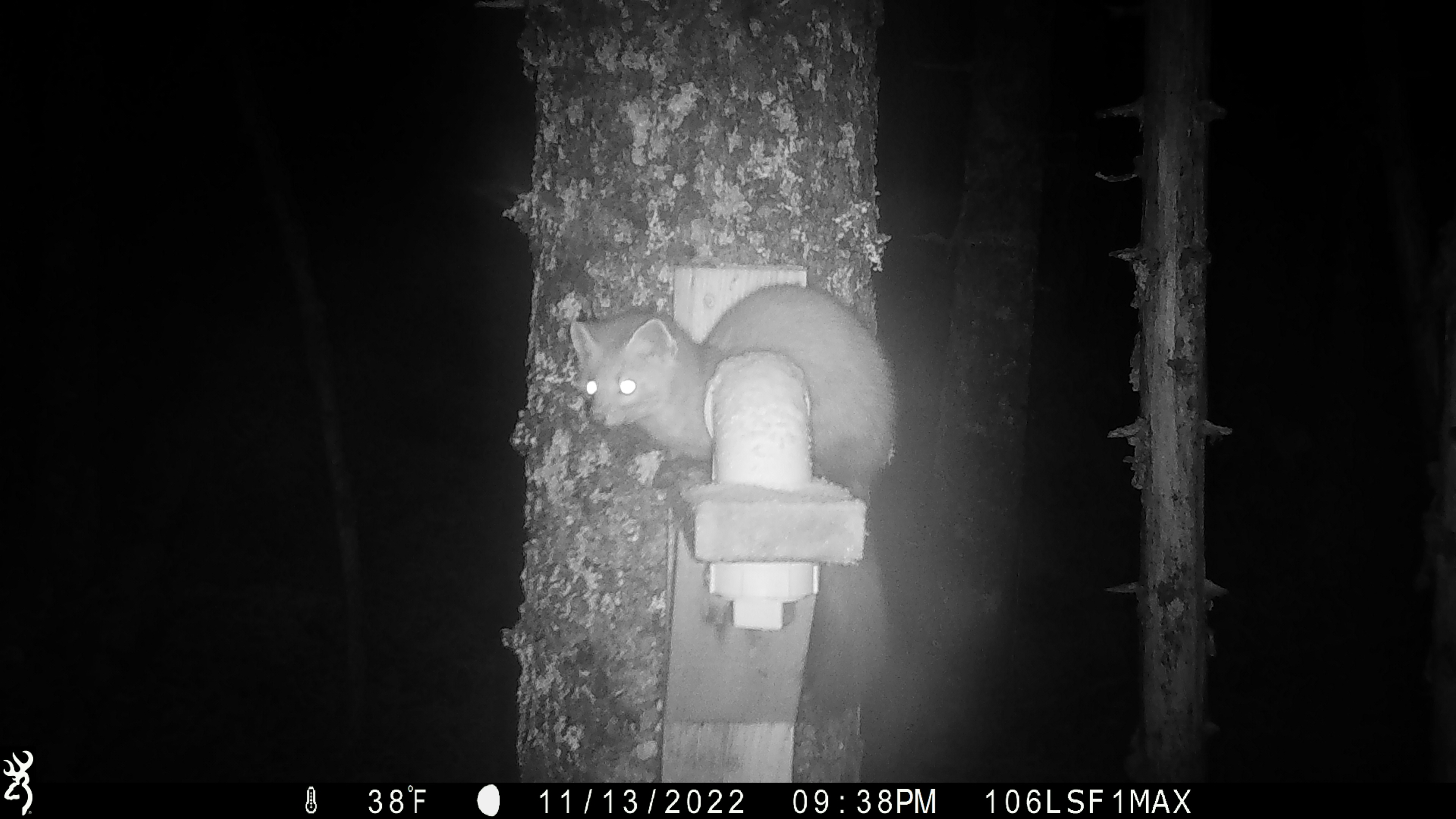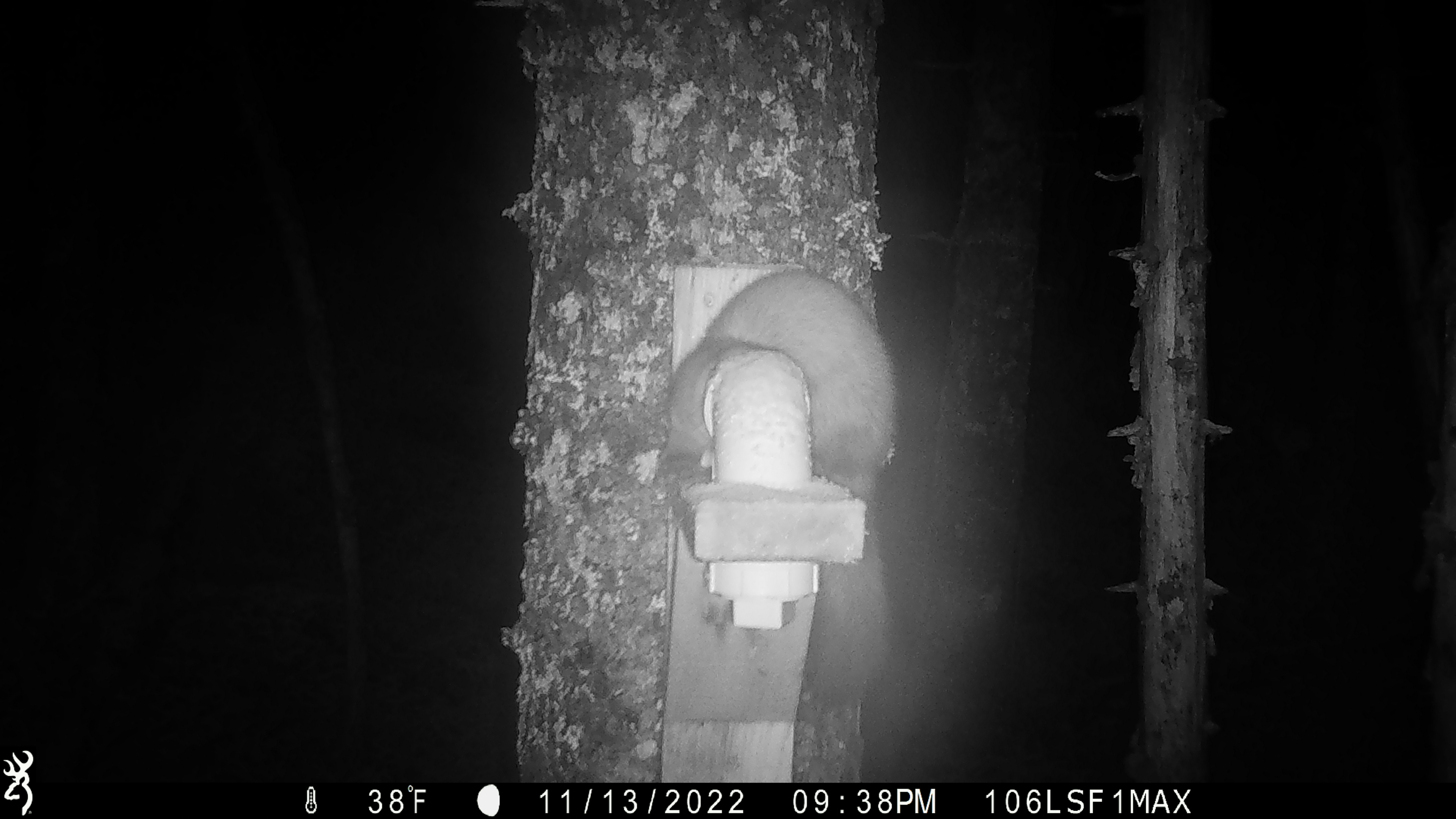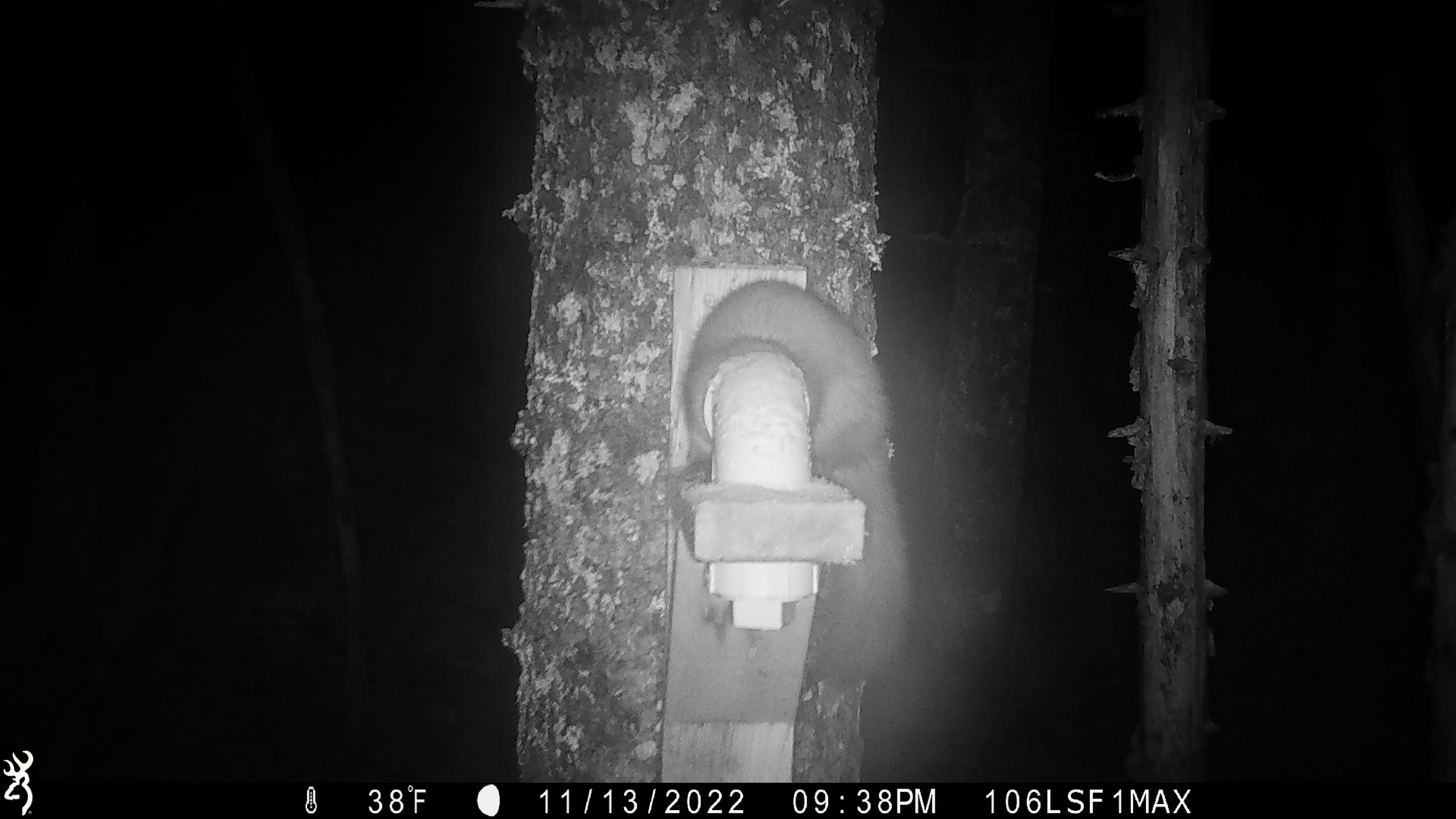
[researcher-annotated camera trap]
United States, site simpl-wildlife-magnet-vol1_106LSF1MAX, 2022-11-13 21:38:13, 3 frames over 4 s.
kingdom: Animalia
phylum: Chordata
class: Mammalia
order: Carnivora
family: Mustelidae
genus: Martes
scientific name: Martes americana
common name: american marten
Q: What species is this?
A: American marten (Martes americana).